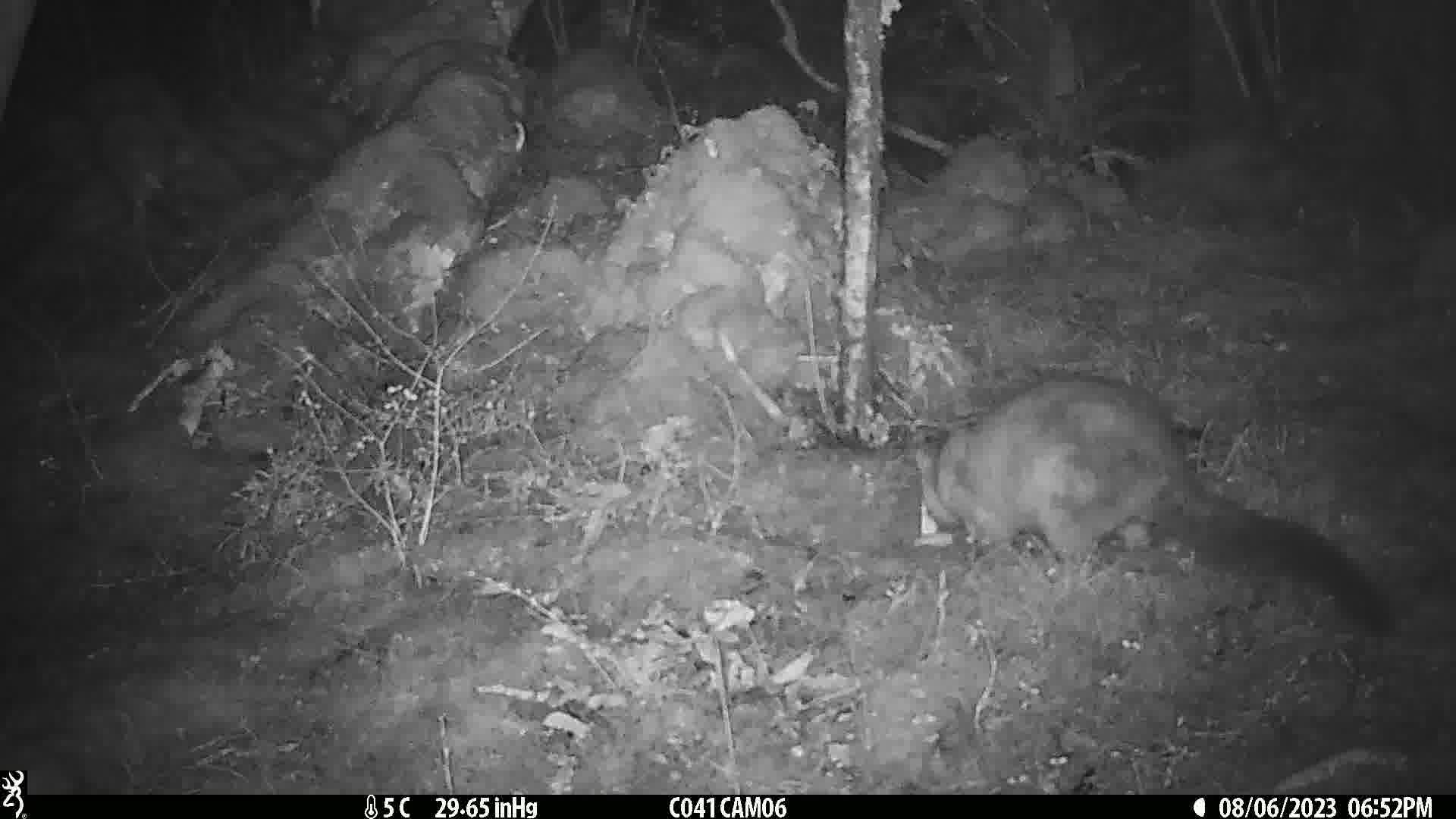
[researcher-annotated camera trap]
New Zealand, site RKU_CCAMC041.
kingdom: Animalia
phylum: Chordata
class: Mammalia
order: Diprotodontia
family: Phalangeridae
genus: Trichosurus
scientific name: Trichosurus vulpecula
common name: common brushtail possum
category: possum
Possum (common brushtail possum) (Trichosurus vulpecula).